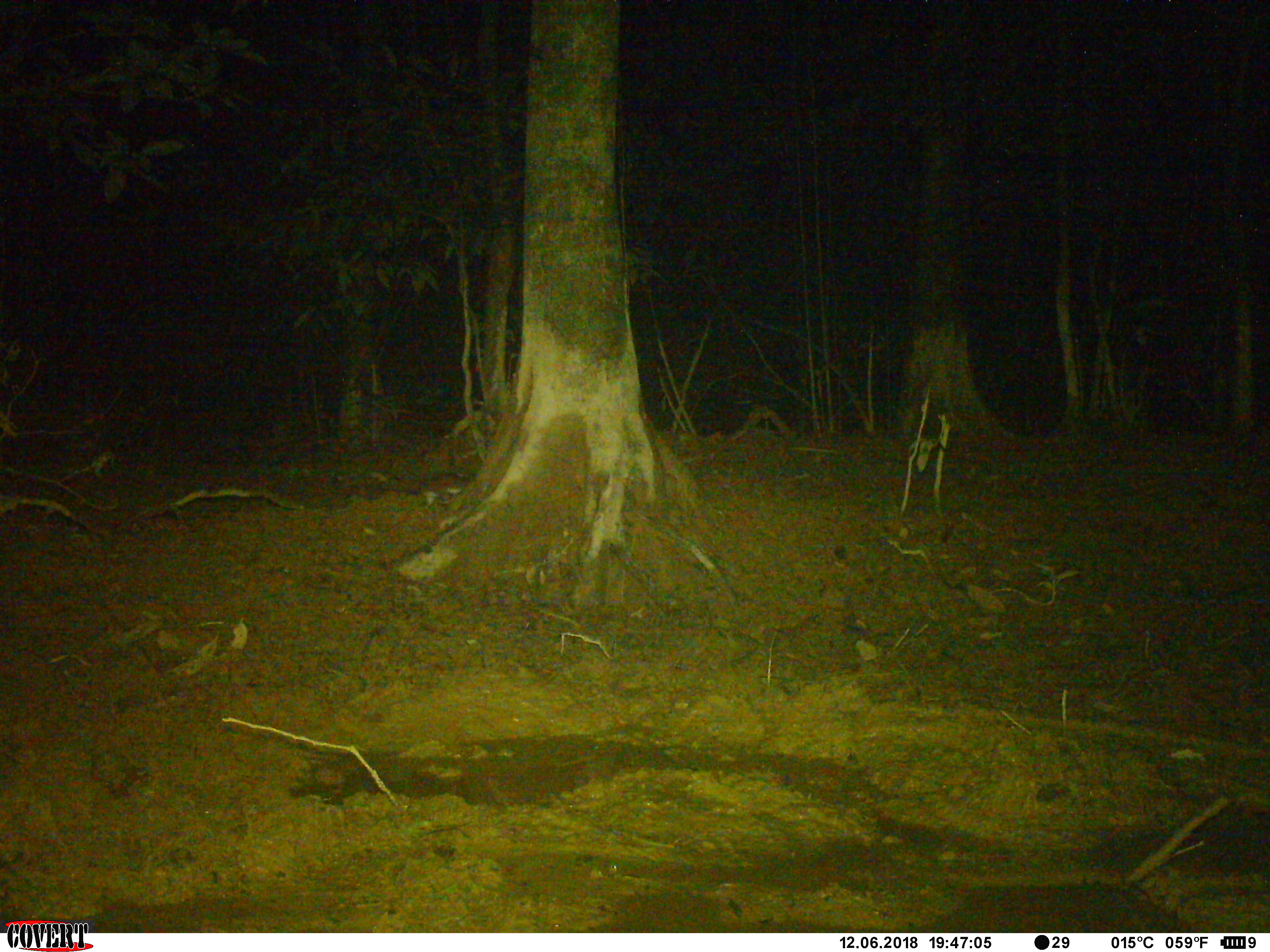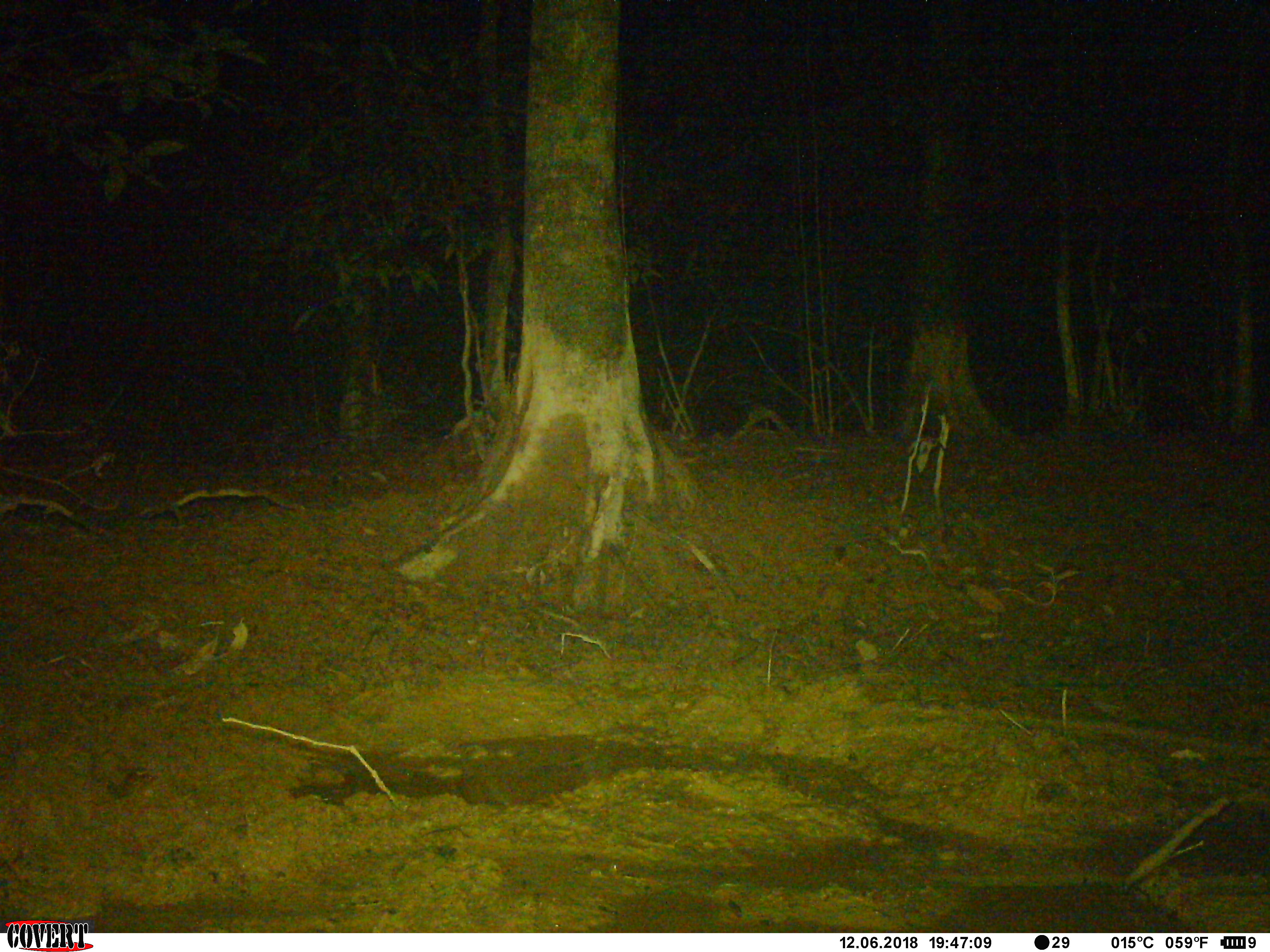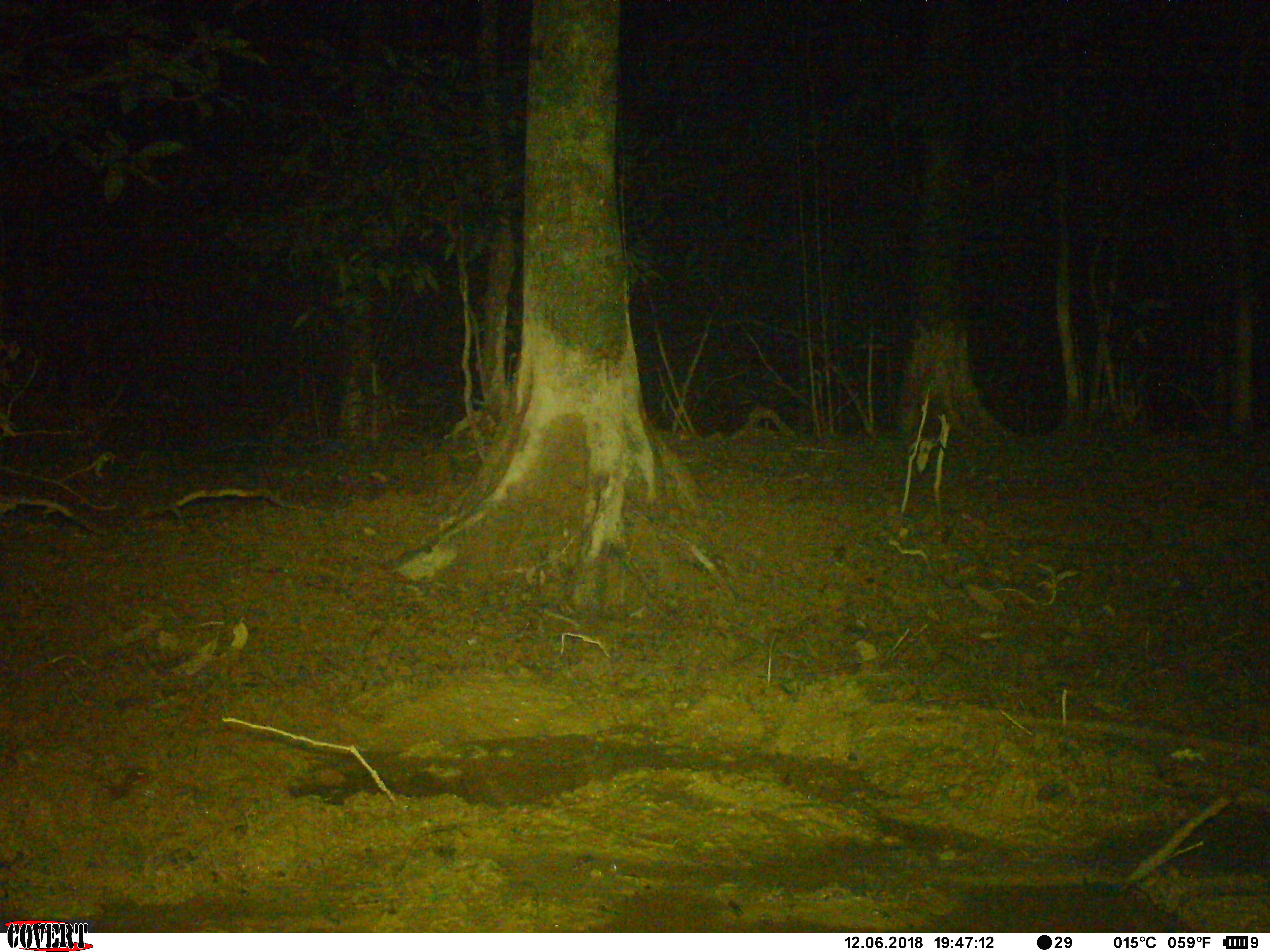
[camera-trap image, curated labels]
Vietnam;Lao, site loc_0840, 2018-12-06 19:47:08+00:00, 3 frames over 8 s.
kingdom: Animalia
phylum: Chordata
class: Mammalia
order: Rodentia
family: Muridae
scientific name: Muridae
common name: old-world mice and rats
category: unidentified murid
Unidentified murid (old-world mice and rats) (Muridae). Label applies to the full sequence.